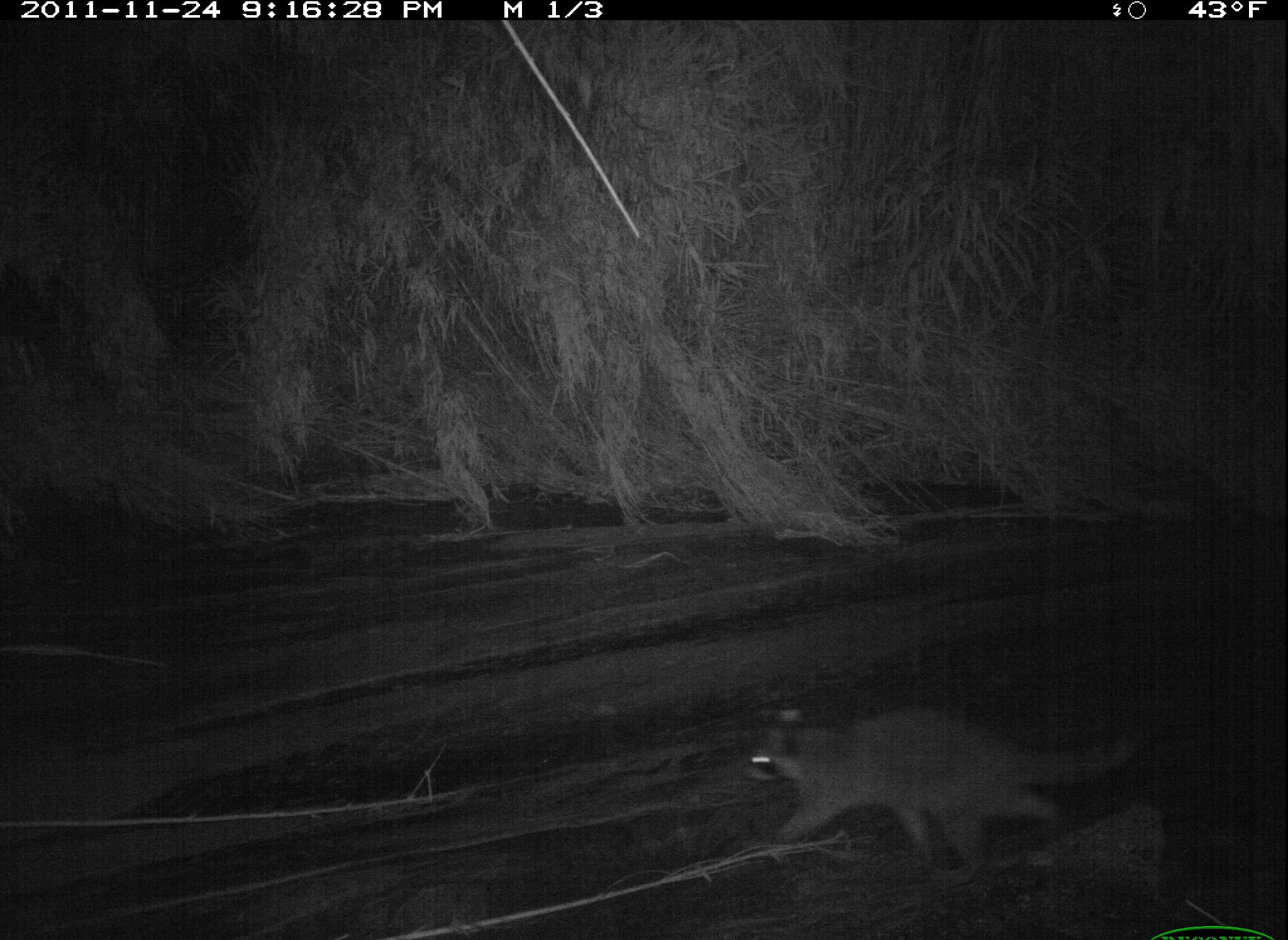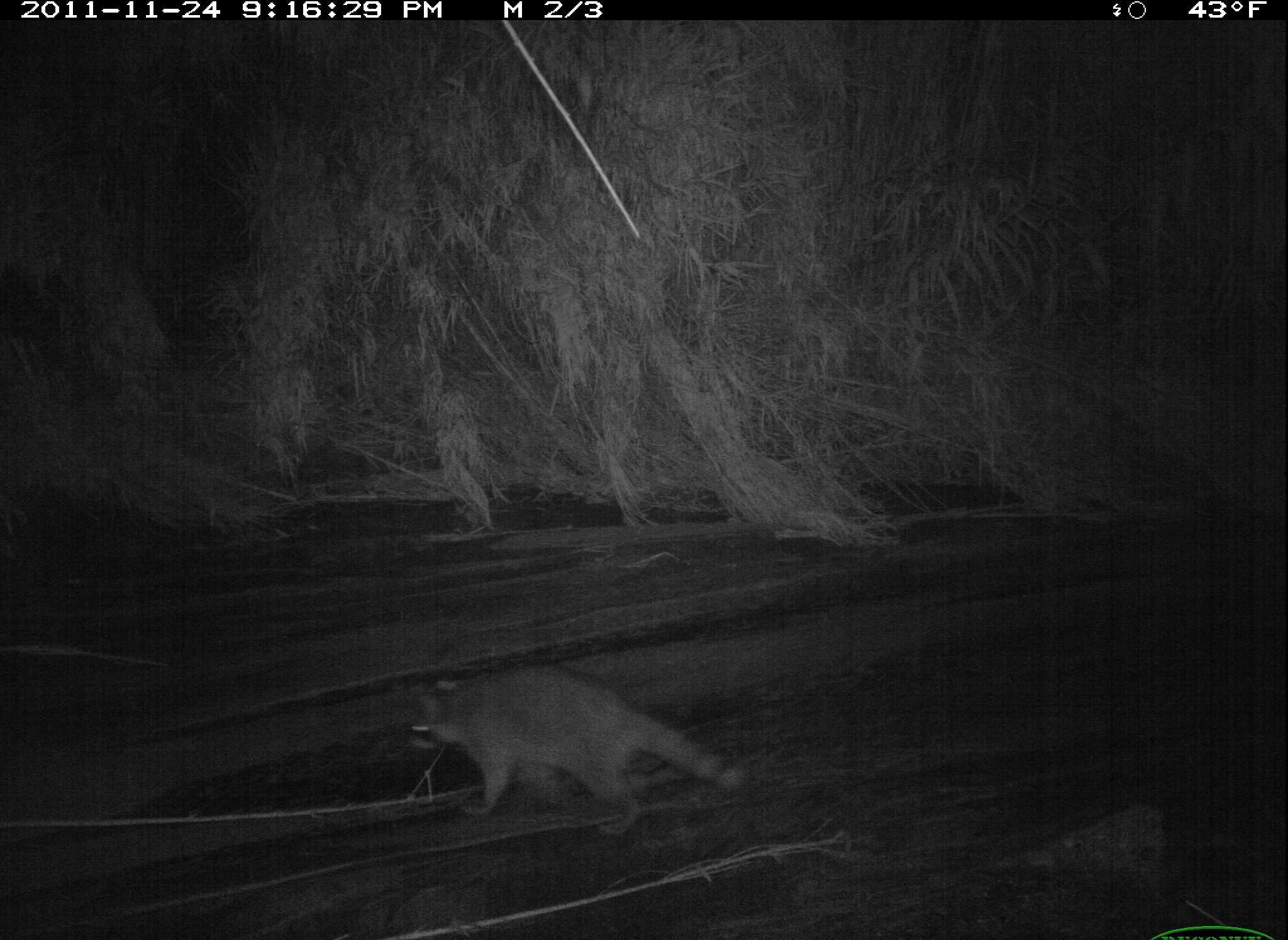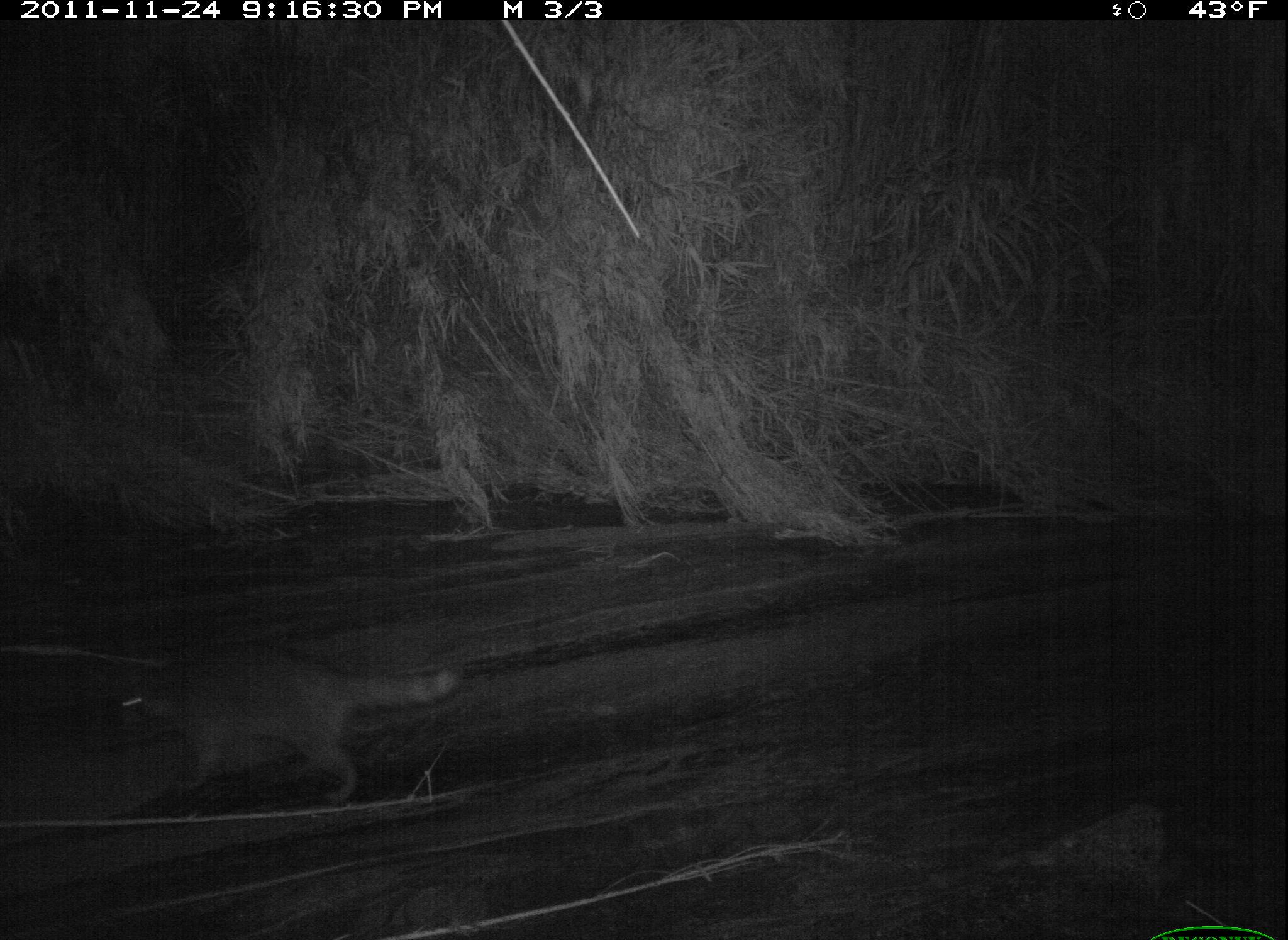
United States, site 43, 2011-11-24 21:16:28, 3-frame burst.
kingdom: Animalia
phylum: Chordata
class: Mammalia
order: Carnivora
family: Procyonidae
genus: Procyon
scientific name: Procyon lotor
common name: raccoon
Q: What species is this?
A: Raccoon (Procyon lotor).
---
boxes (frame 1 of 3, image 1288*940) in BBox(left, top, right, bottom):
raccoon: BBox(734, 697, 1162, 888)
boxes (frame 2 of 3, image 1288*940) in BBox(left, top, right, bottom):
raccoon: BBox(398, 651, 755, 852)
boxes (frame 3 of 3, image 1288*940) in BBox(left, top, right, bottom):
raccoon: BBox(80, 629, 469, 812)